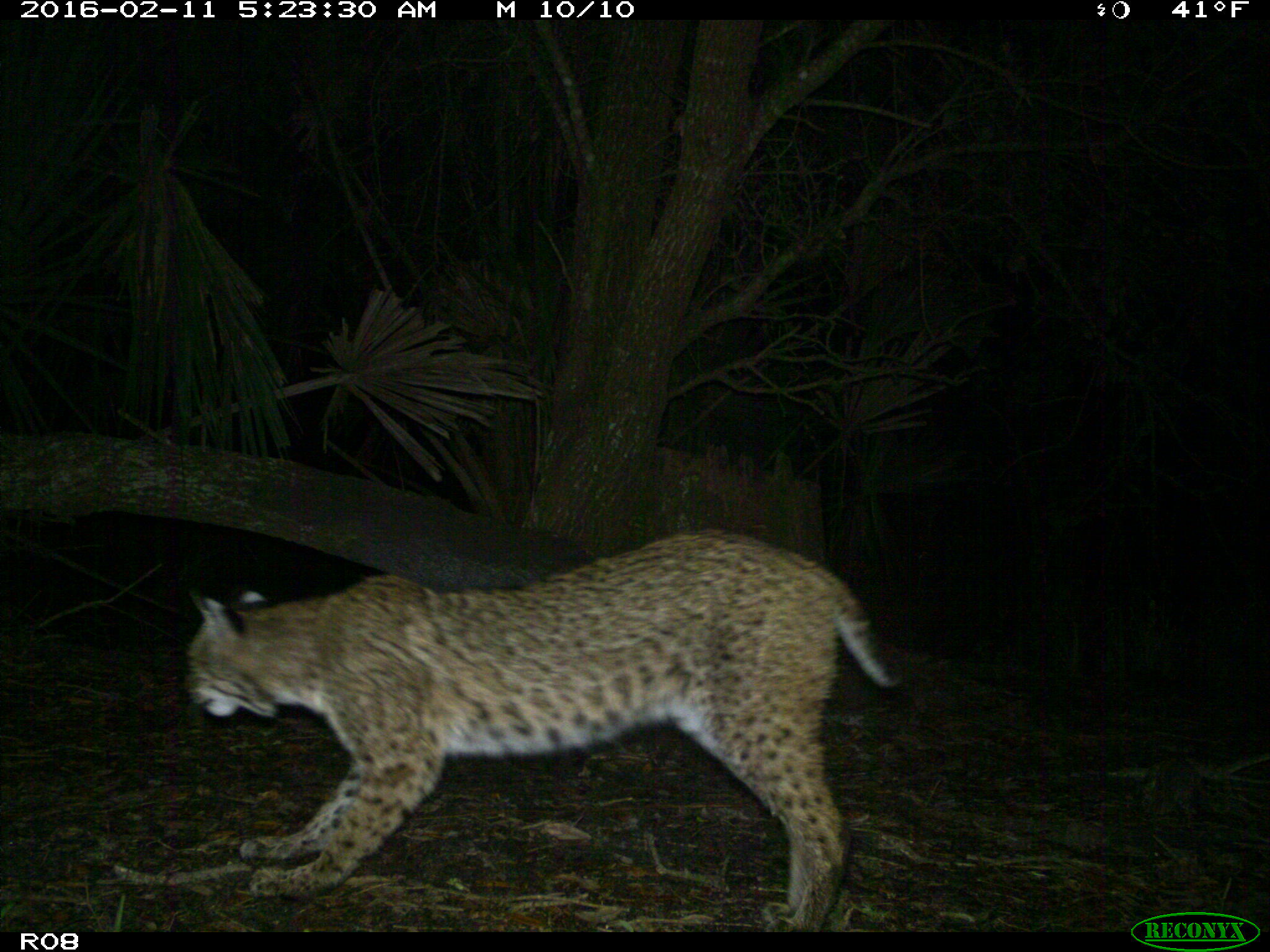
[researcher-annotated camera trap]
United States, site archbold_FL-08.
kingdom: Animalia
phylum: Chordata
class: Mammalia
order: Carnivora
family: Felidae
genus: Lynx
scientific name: Lynx rufus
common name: bobcat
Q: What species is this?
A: Lynx rufus (bobcat).